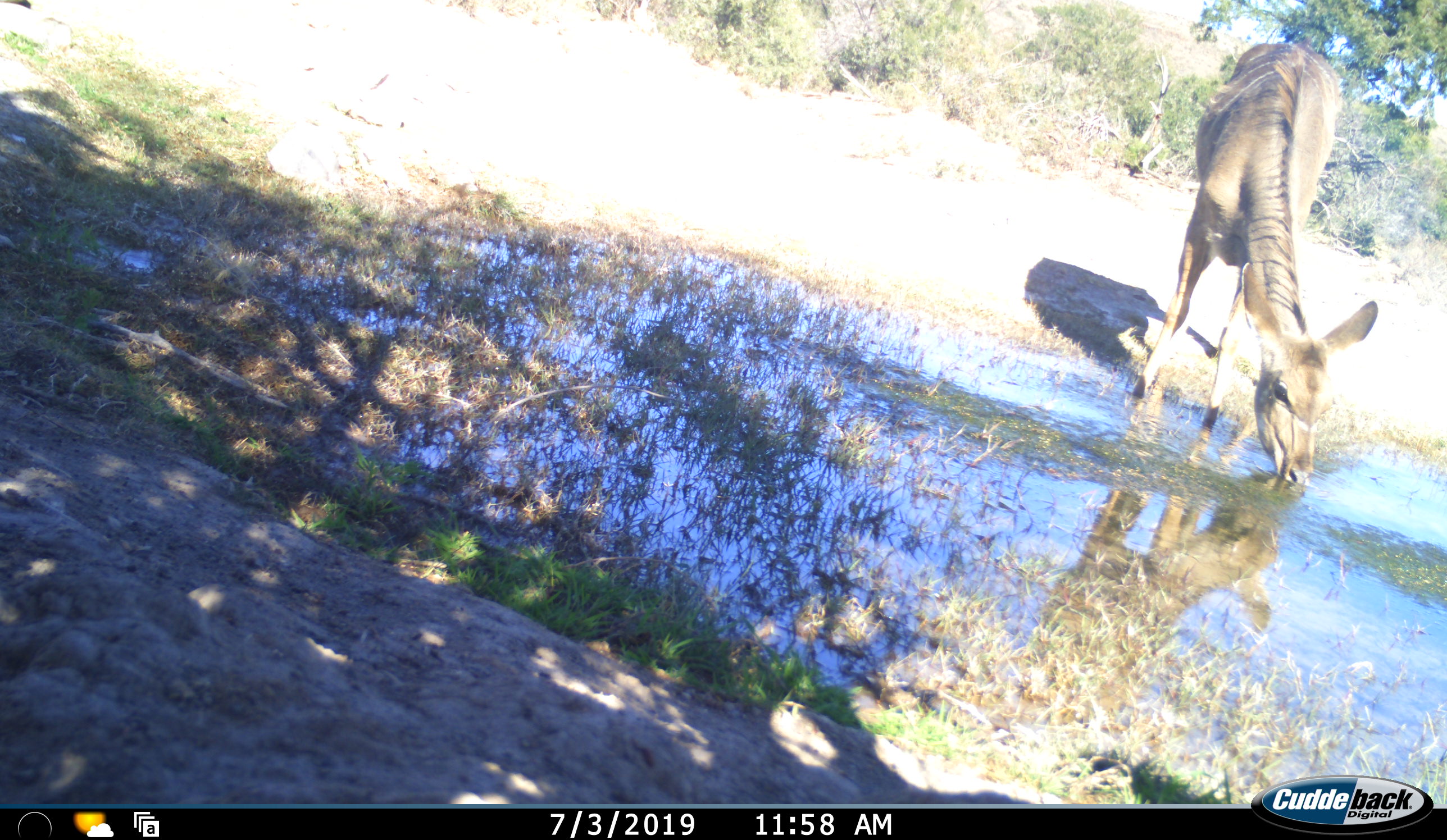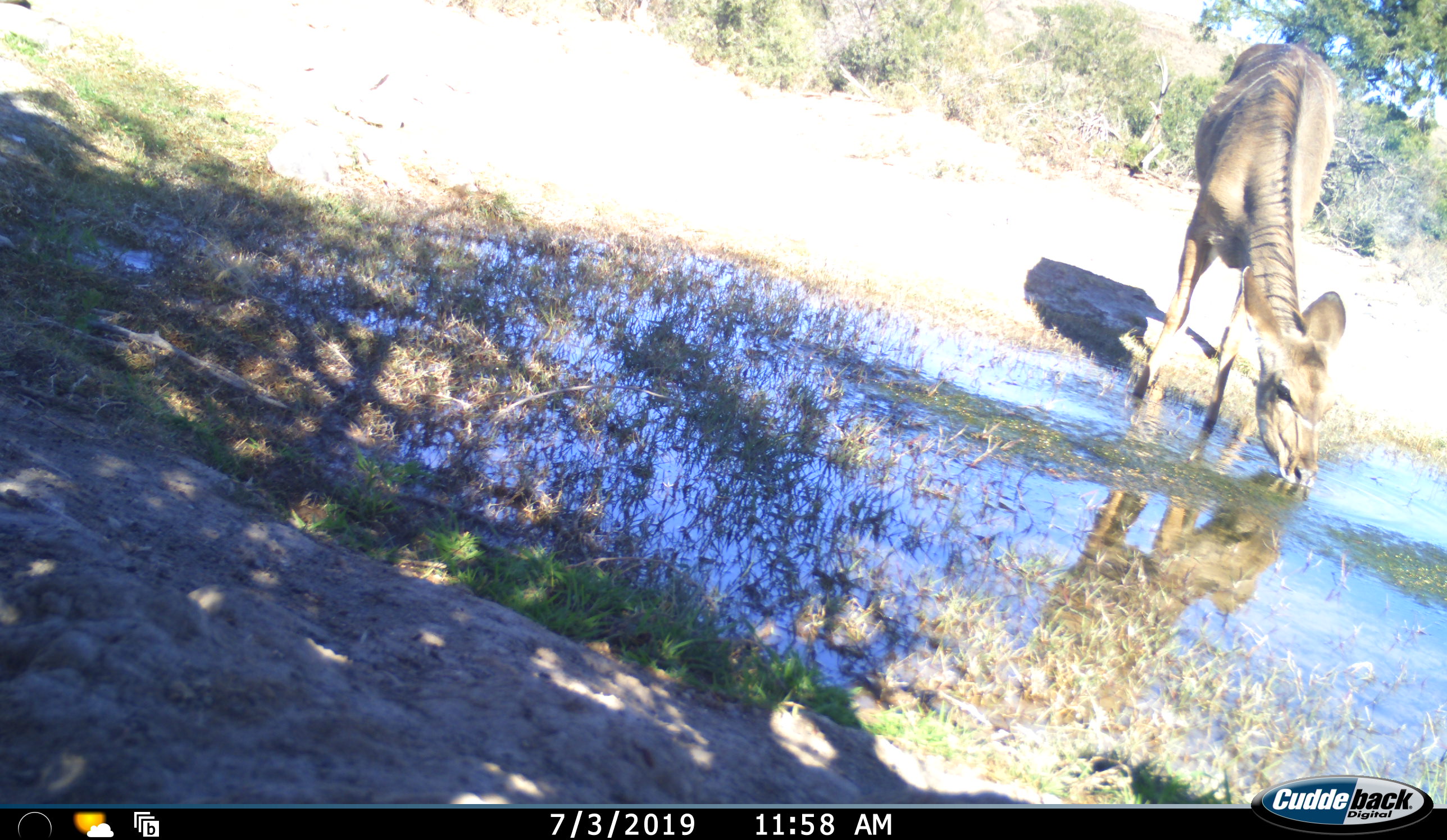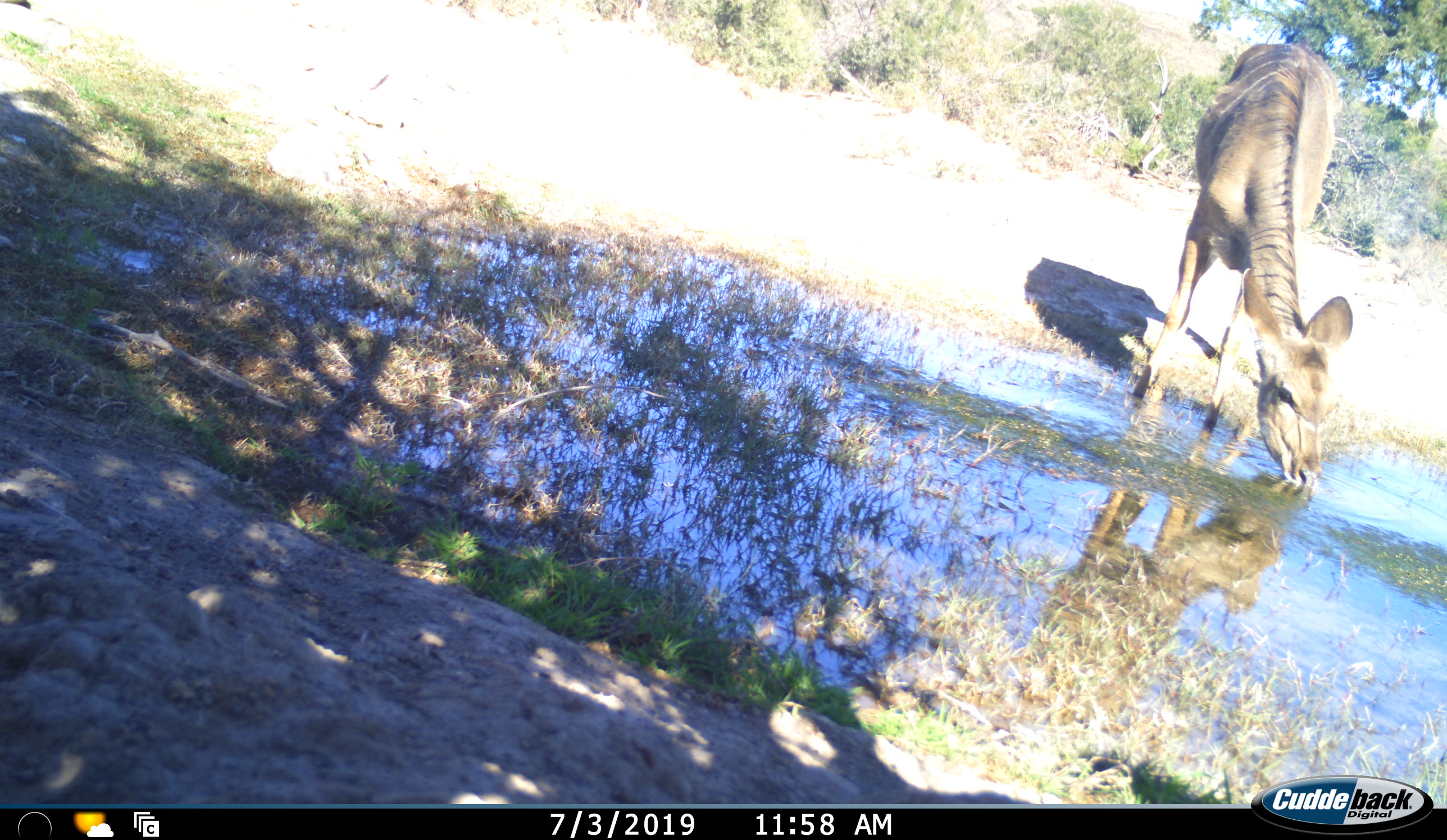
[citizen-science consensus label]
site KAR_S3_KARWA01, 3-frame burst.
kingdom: Animalia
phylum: Chordata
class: Mammalia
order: Artiodactyla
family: Bovidae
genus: Tragelaphus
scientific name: Tragelaphus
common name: kudu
Kudu (Tragelaphus), count 1. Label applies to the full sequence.